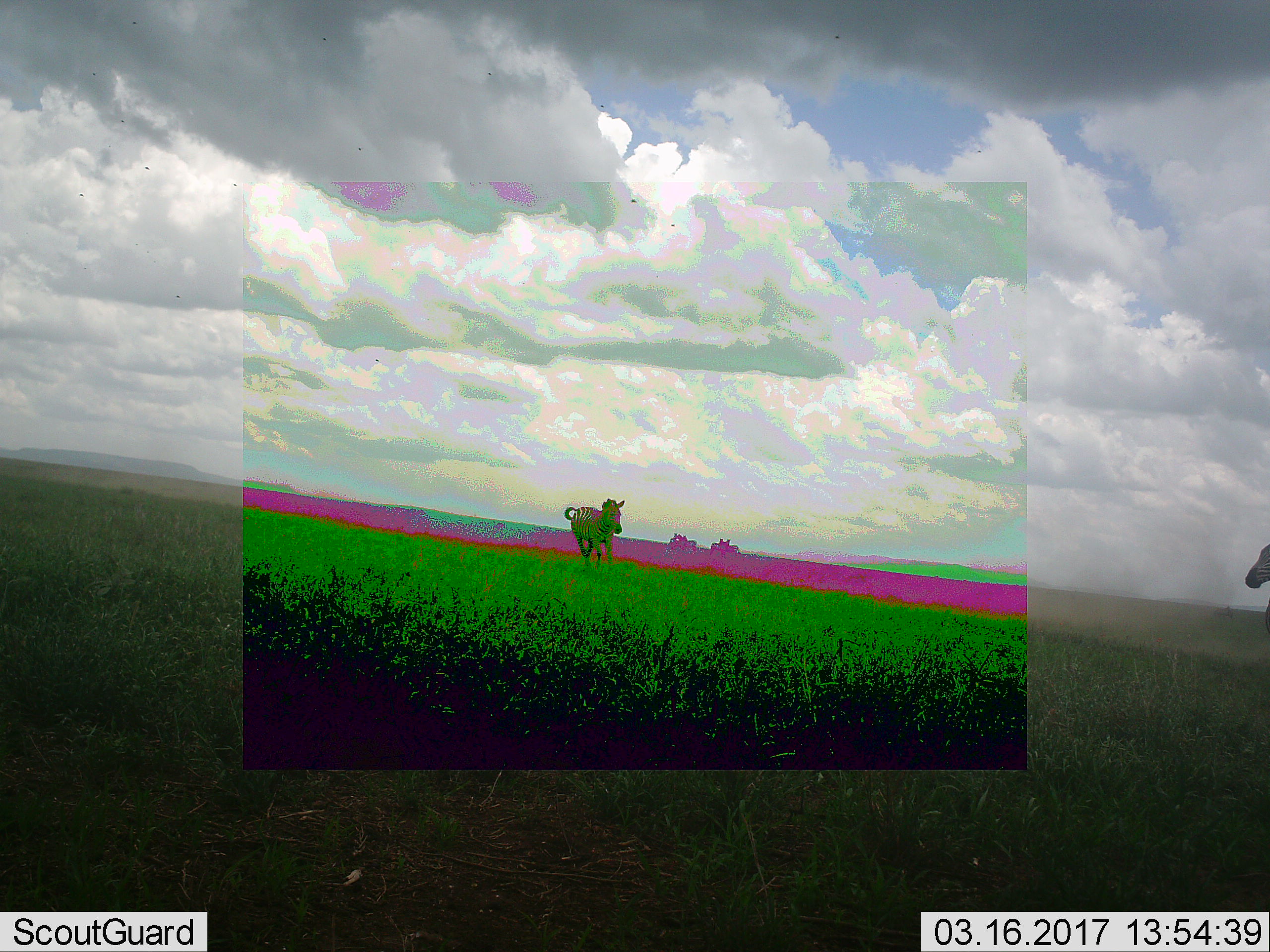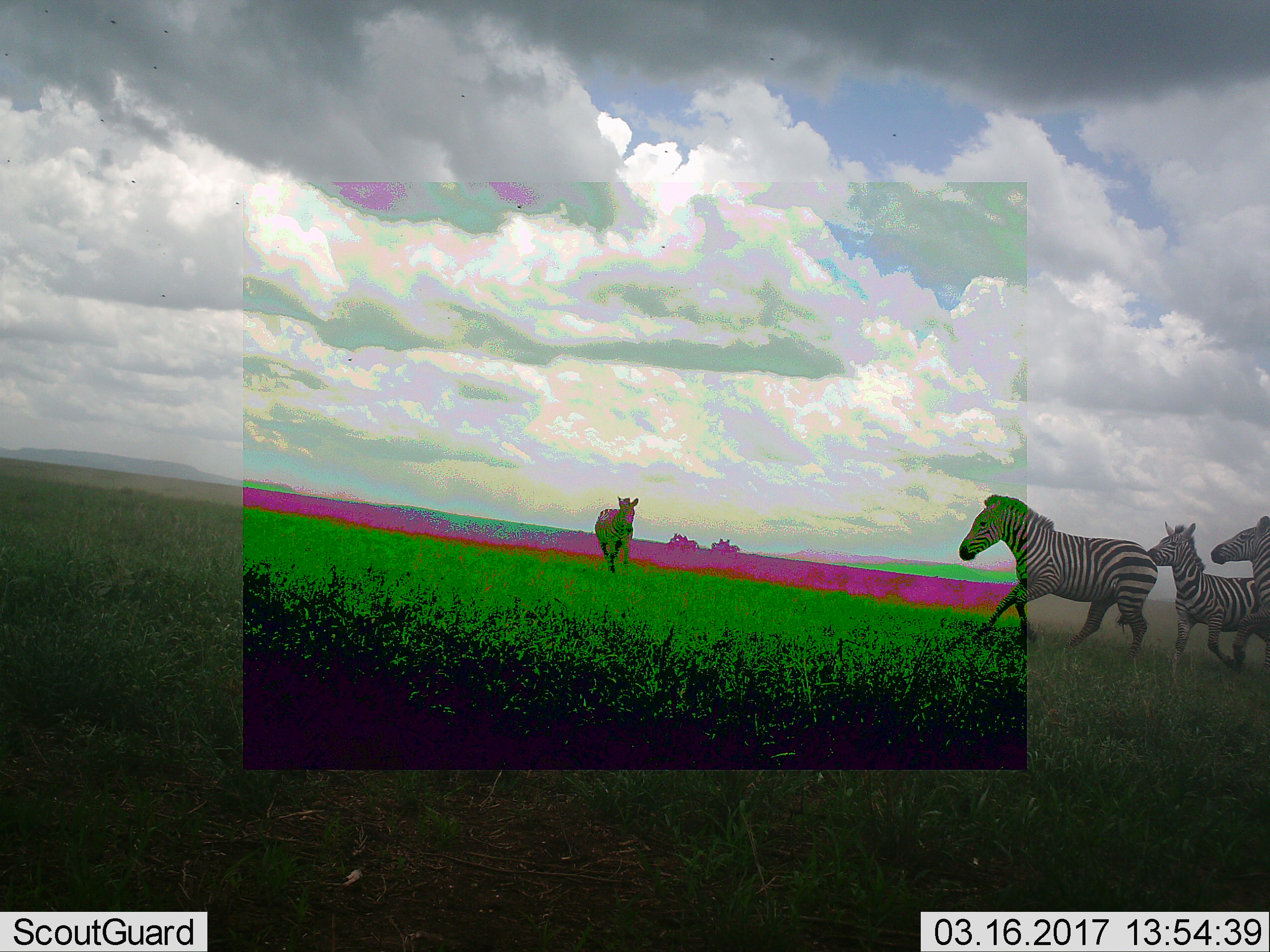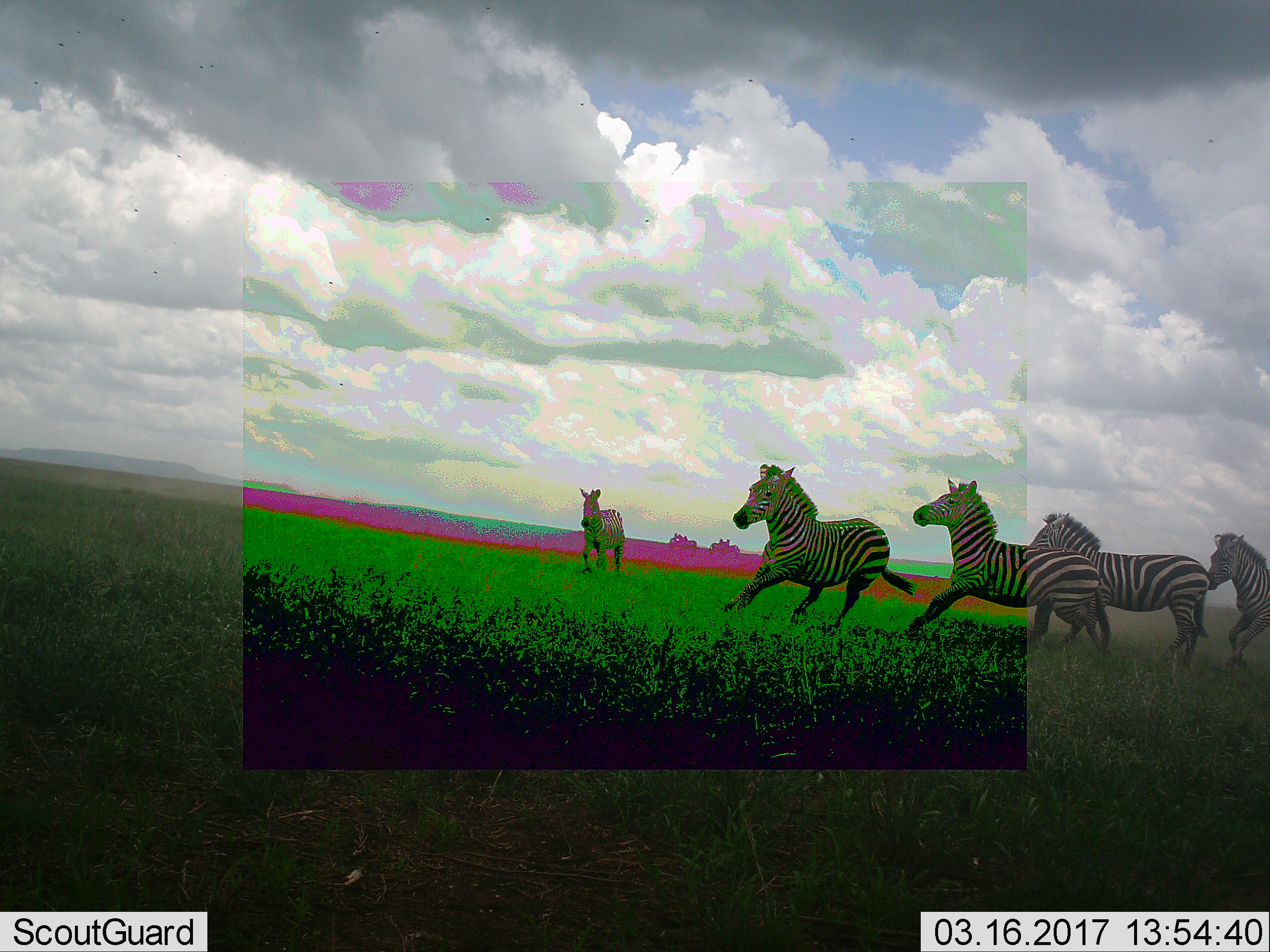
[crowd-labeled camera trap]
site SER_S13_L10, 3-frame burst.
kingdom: Animalia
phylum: Chordata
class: Mammalia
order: Perissodactyla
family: Equidae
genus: Equus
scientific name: Equus quagga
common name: plains zebra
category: zebraplains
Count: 2.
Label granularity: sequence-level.